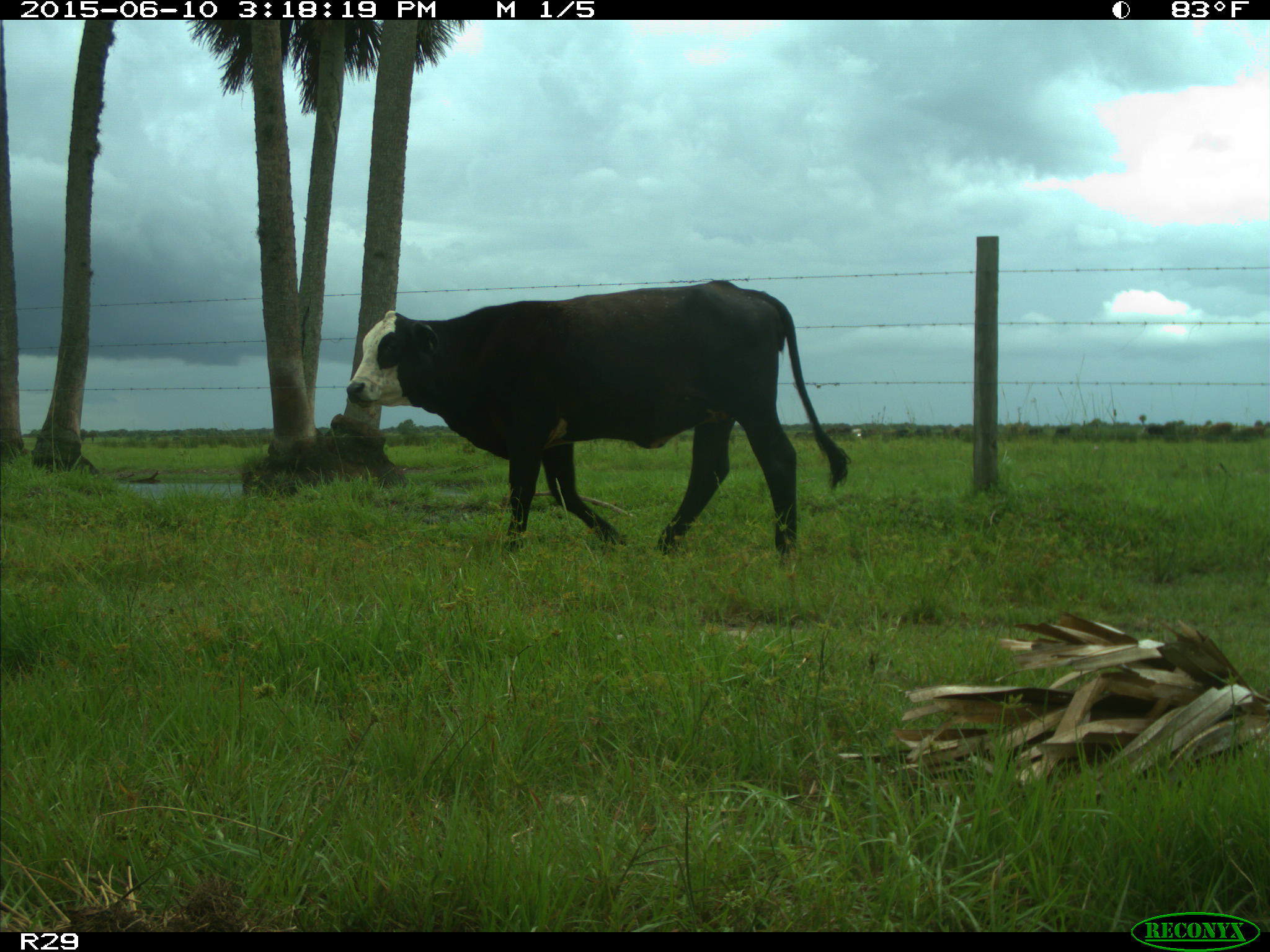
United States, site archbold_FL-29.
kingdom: Animalia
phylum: Chordata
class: Mammalia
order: Artiodactyla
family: Bovidae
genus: Bos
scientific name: Bos taurus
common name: domestic cow